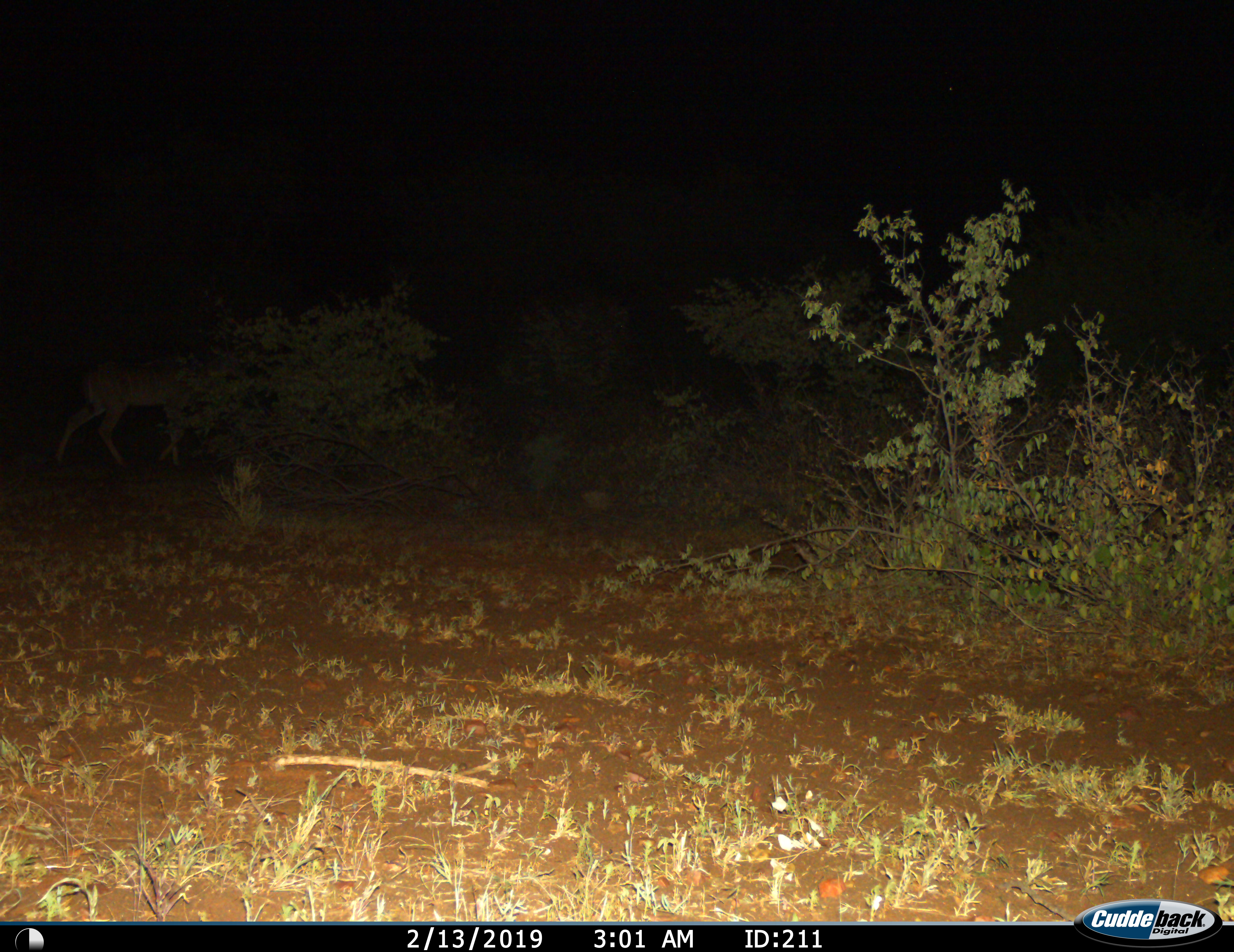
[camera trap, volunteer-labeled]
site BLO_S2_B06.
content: unidentified animal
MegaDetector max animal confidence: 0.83